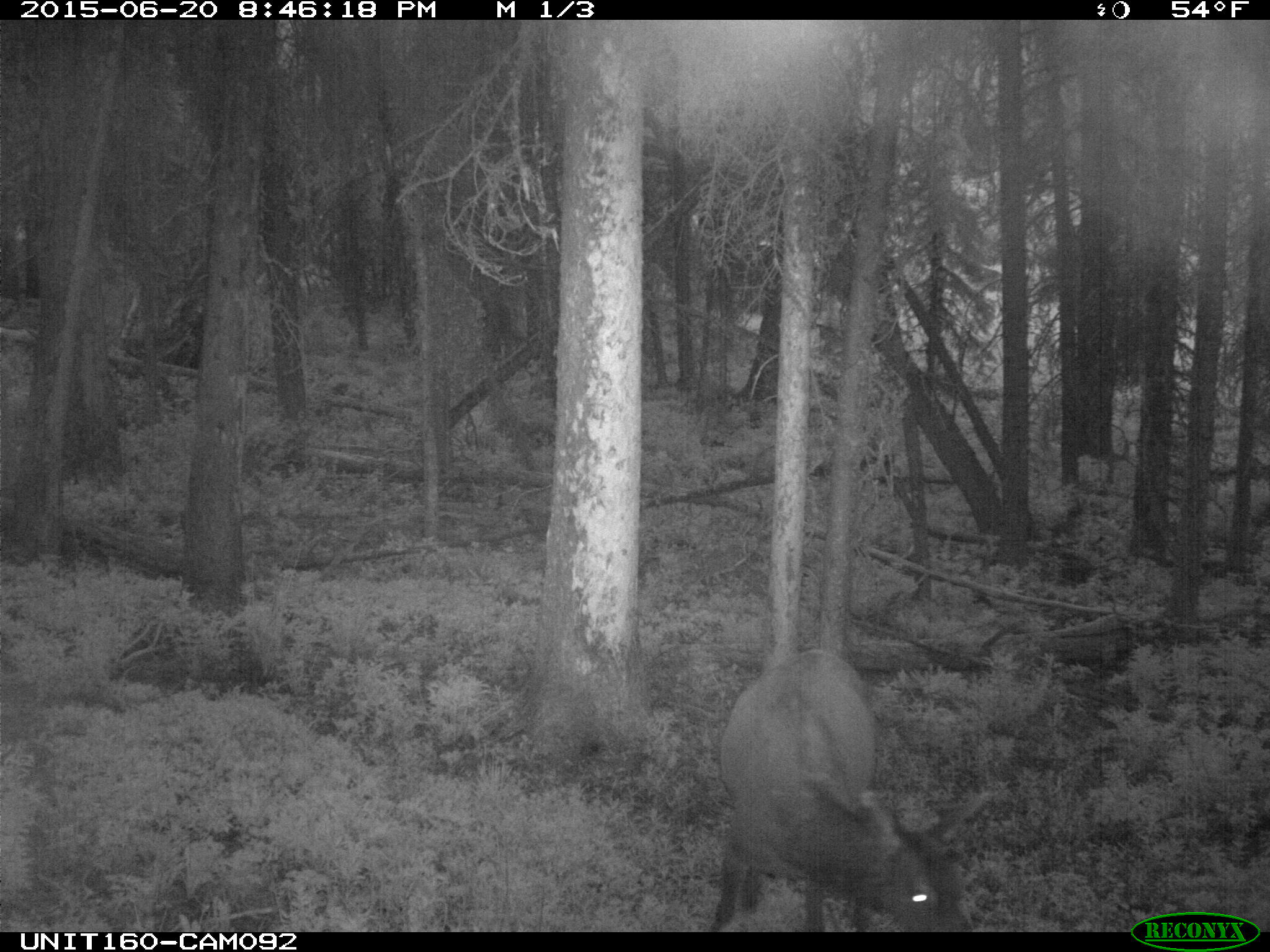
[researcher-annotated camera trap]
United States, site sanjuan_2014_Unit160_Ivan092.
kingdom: Animalia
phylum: Chordata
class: Mammalia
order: Artiodactyla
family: Cervidae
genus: Cervus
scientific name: Cervus elaphus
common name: red deer